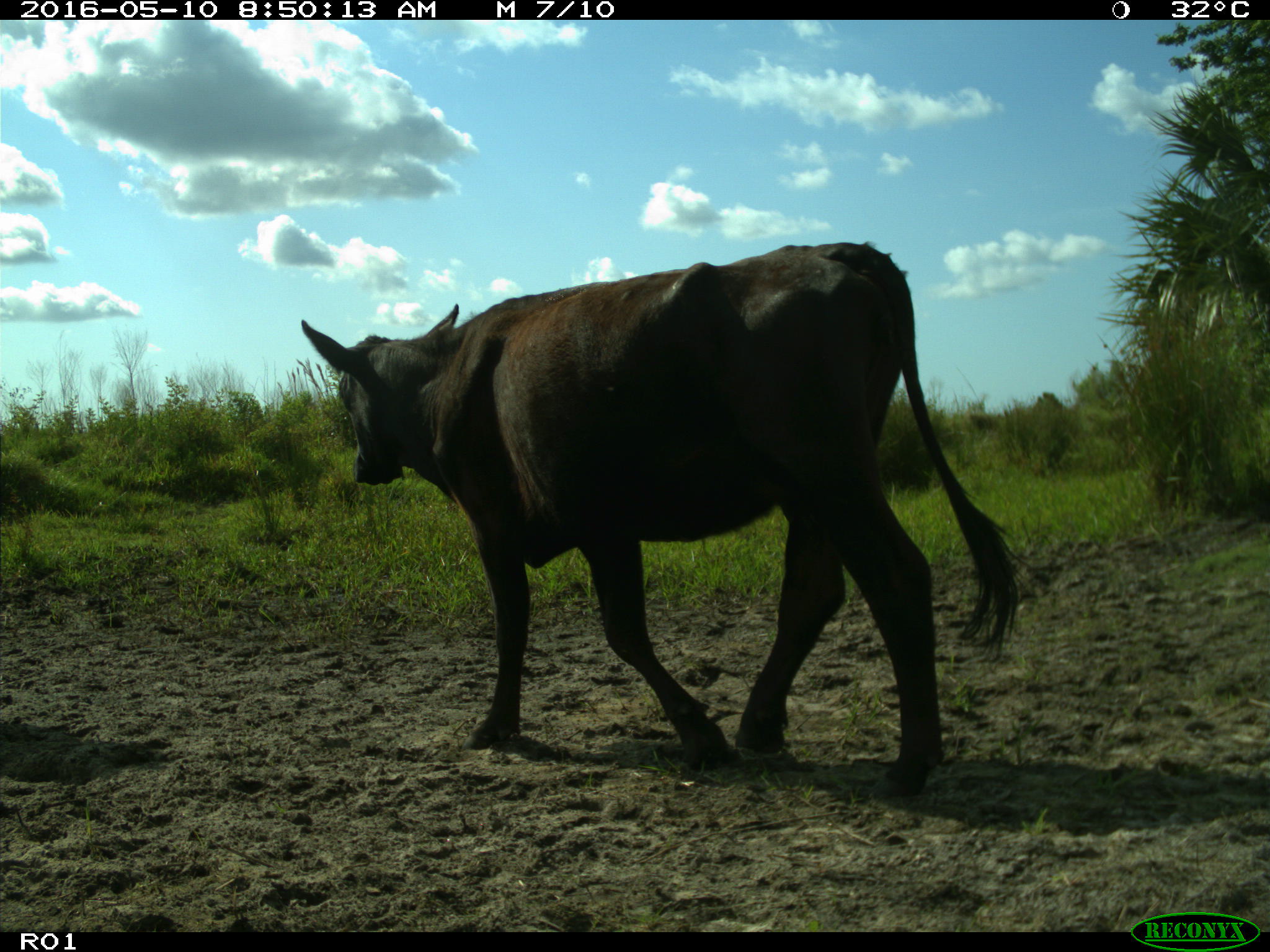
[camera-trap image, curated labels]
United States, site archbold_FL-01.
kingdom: Animalia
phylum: Chordata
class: Mammalia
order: Artiodactyla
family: Bovidae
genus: Bos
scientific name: Bos taurus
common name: domestic cow